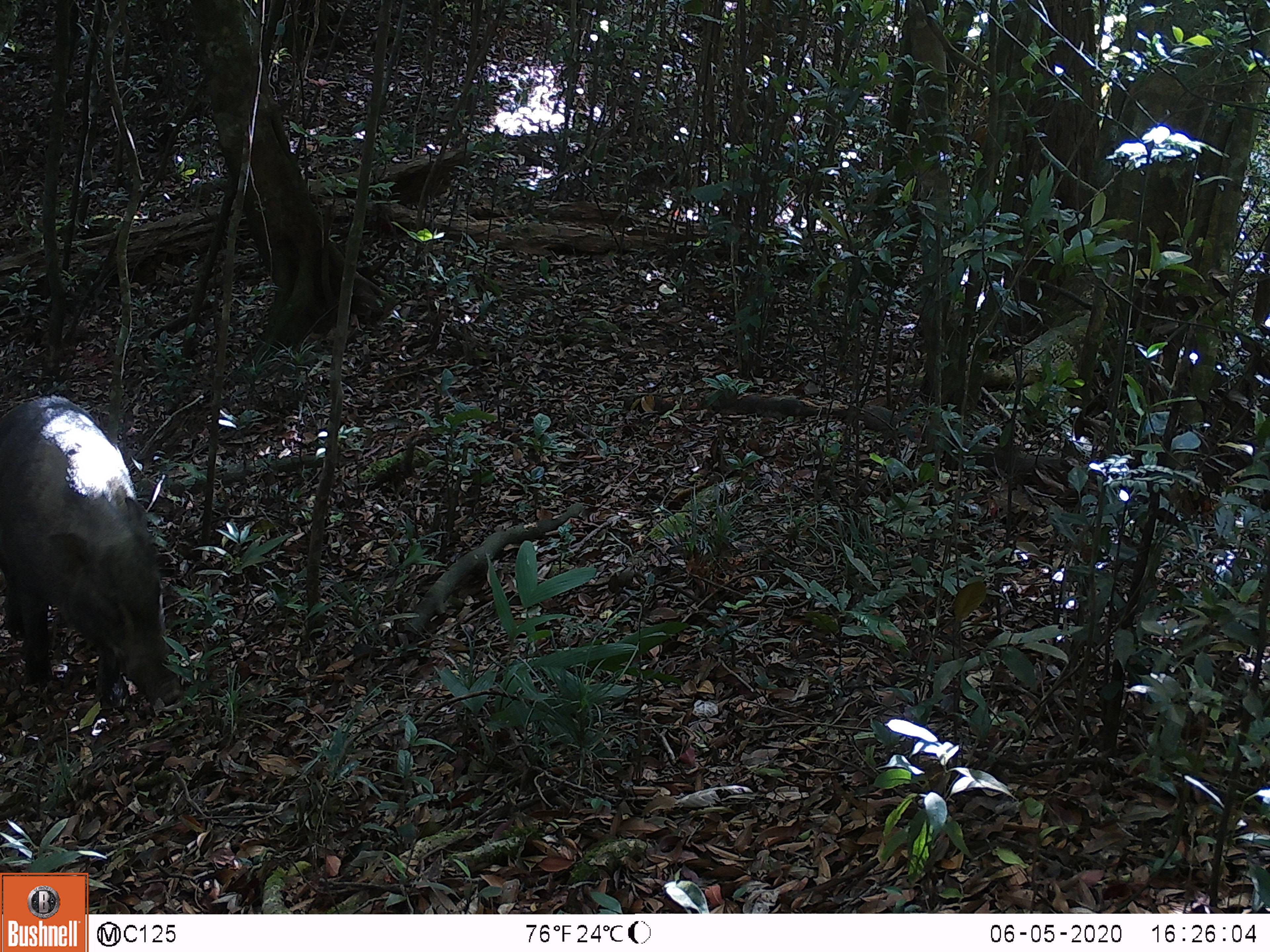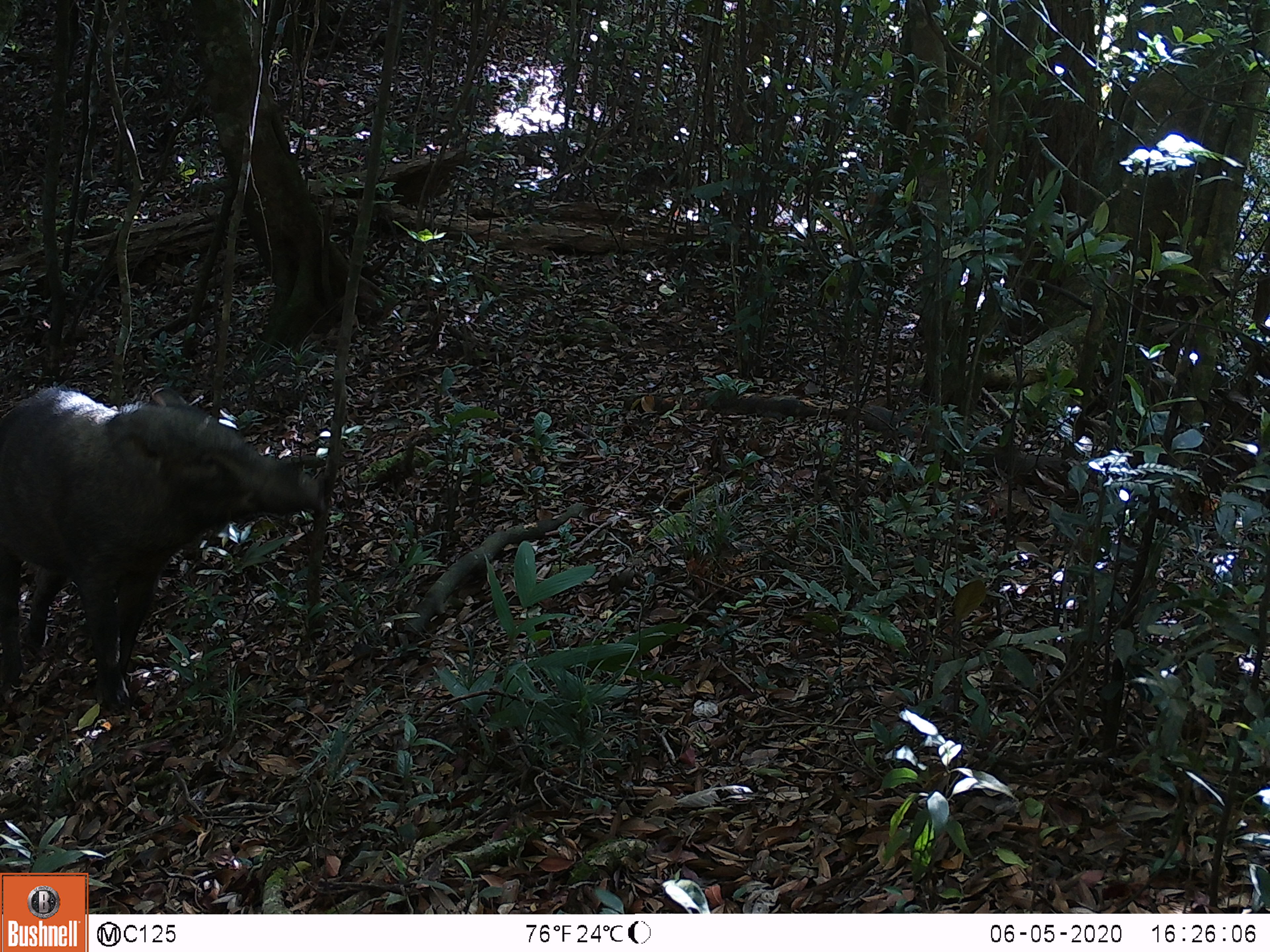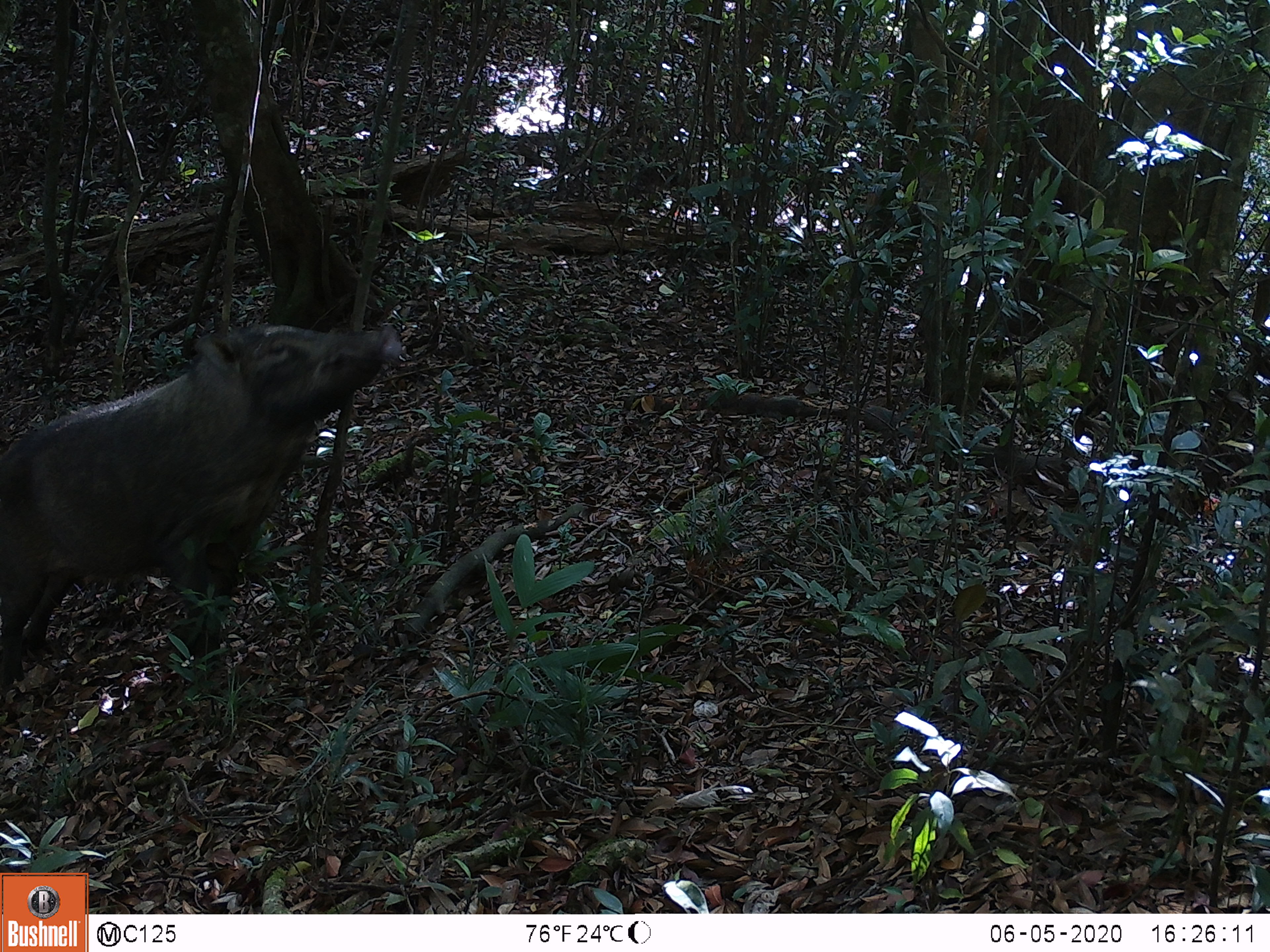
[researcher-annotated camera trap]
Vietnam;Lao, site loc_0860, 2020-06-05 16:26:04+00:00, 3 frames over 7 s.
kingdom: Animalia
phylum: Chordata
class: Mammalia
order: Artiodactyla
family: Suidae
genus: Sus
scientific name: Sus scrofa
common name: eurasian wild pig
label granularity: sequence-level